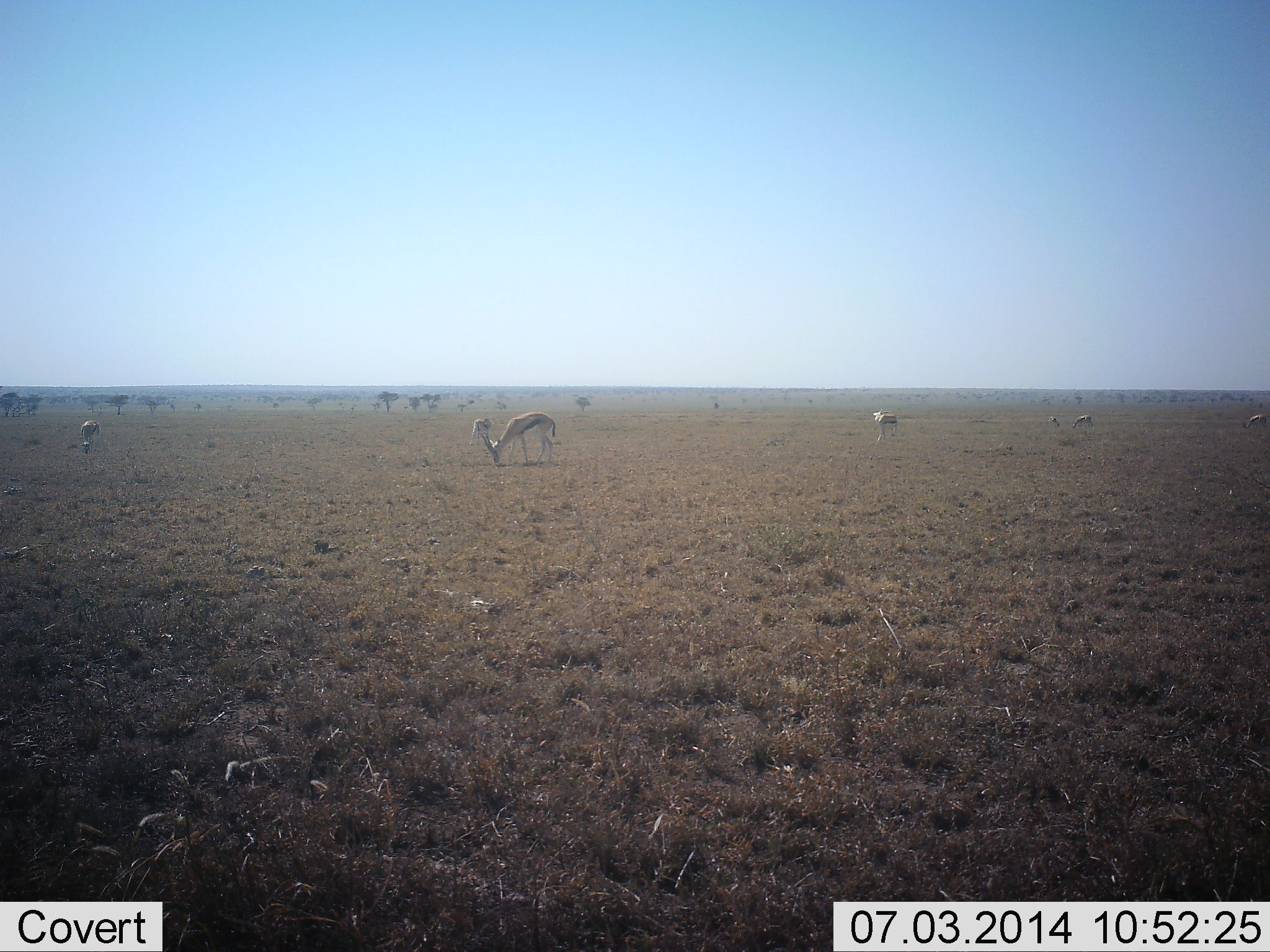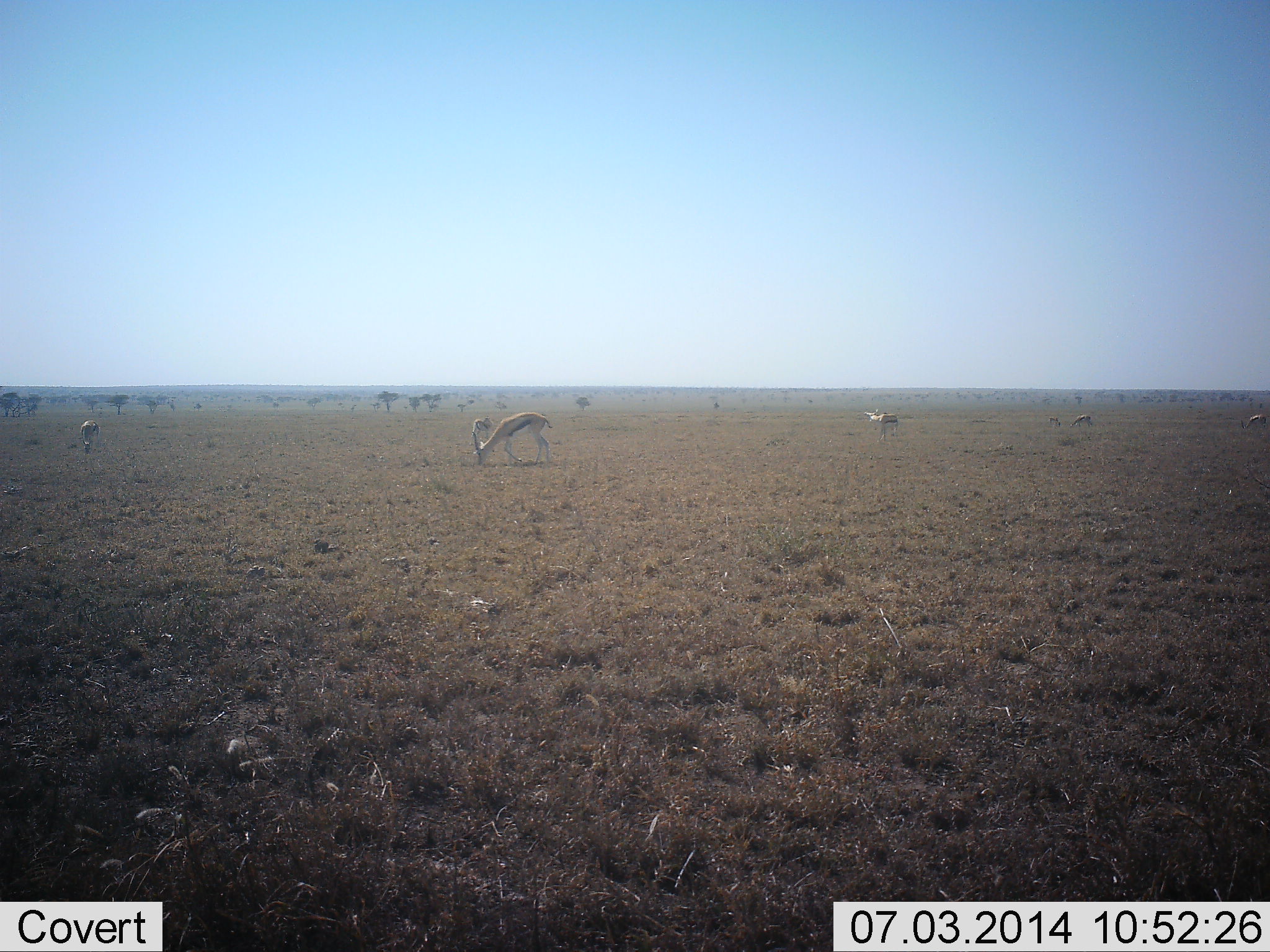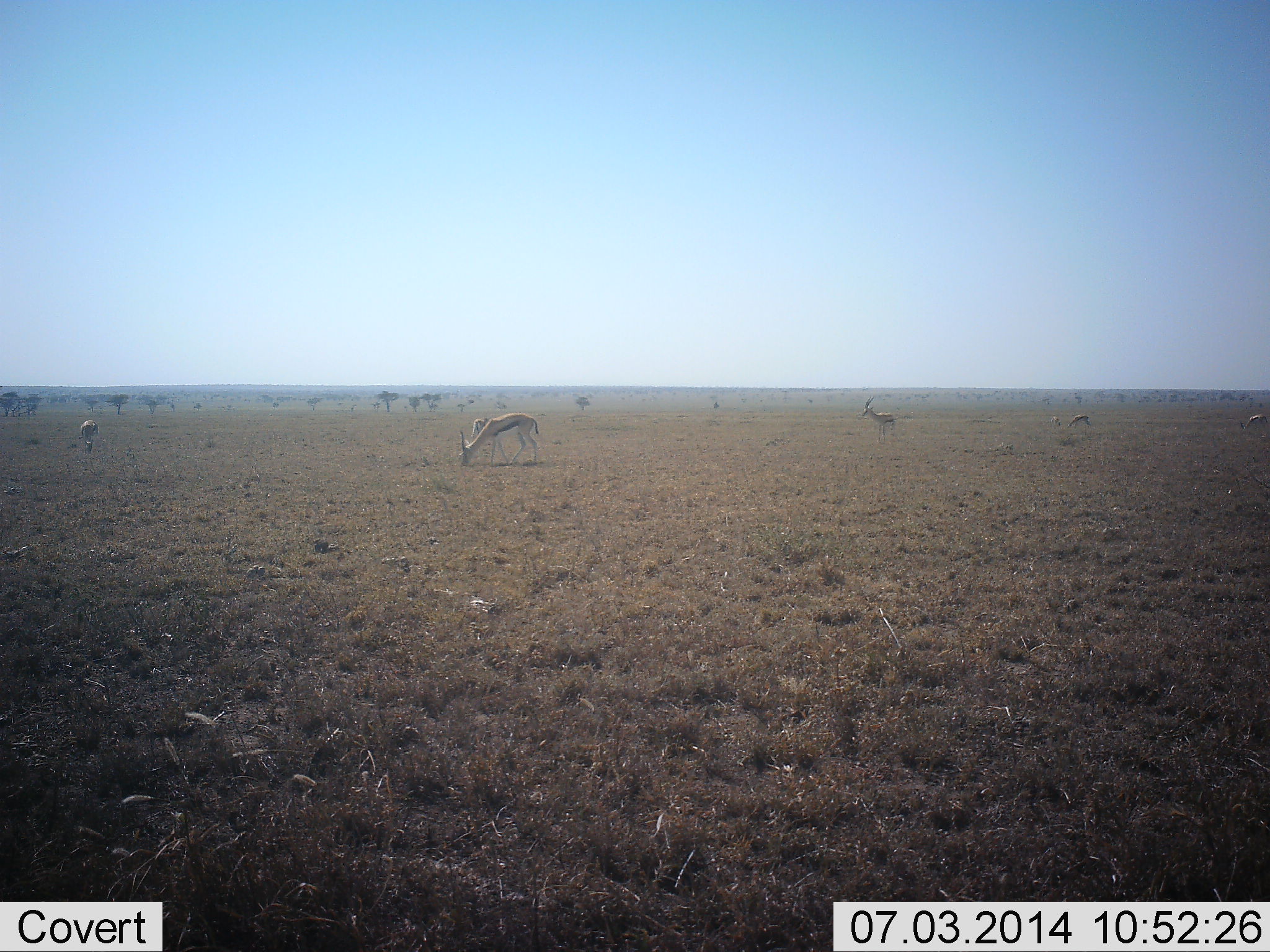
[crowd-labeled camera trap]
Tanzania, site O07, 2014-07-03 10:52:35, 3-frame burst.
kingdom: Animalia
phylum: Chordata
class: Mammalia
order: Artiodactyla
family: Bovidae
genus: Eudorcas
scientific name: Eudorcas thomsonii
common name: thomson's gazelle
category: gazellethomsons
Gazellethomsons (thomson's gazelle) (Eudorcas thomsonii), count 7. Behavior (volunteer vote fractions): standing 40%, resting 20%, moving 10%, interacting 0%. Young present (vote fraction): 0%. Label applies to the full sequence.